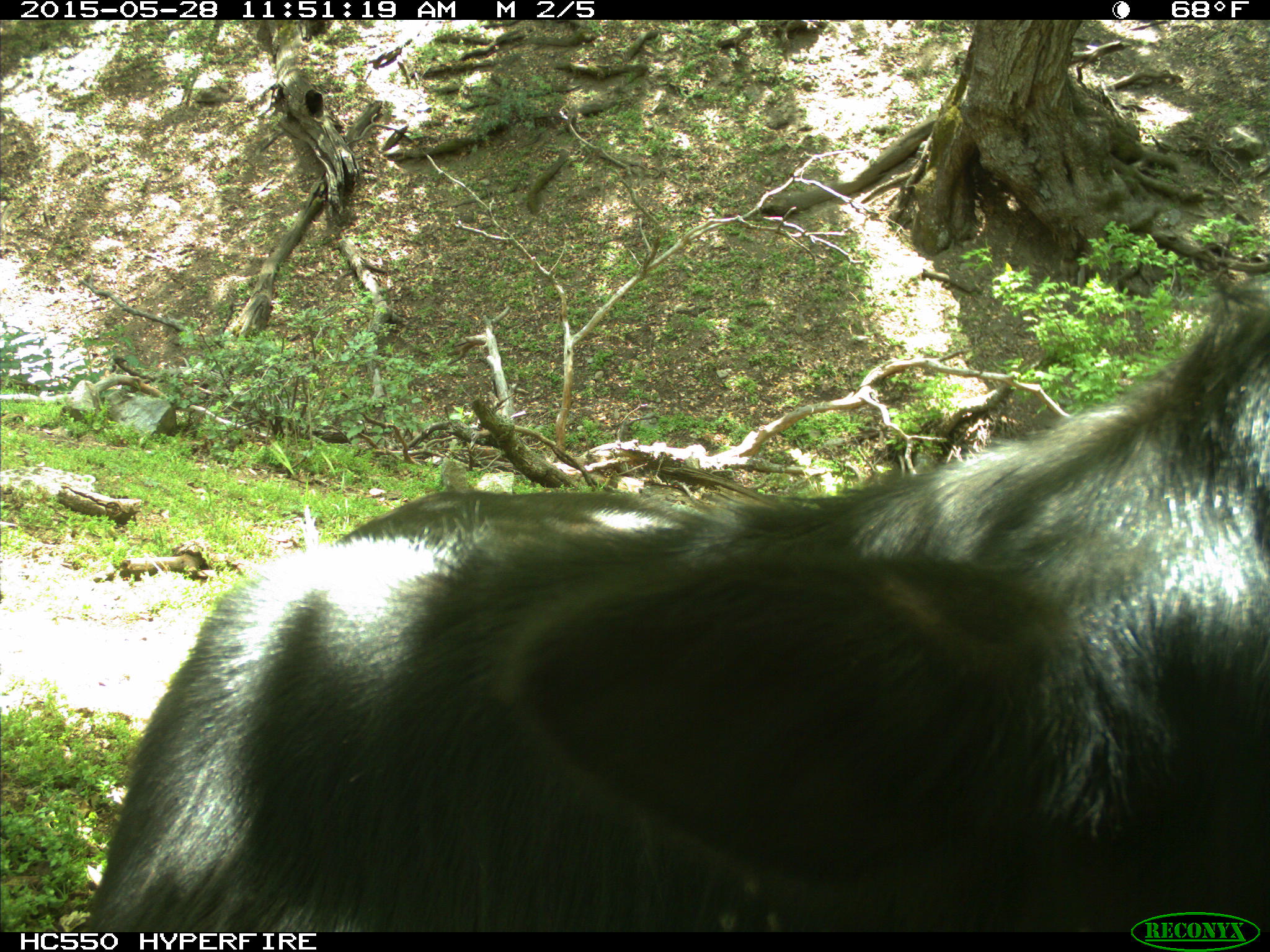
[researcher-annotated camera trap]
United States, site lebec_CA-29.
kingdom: Animalia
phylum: Chordata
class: Mammalia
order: Artiodactyla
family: Bovidae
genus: Bos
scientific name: Bos taurus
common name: domestic cow